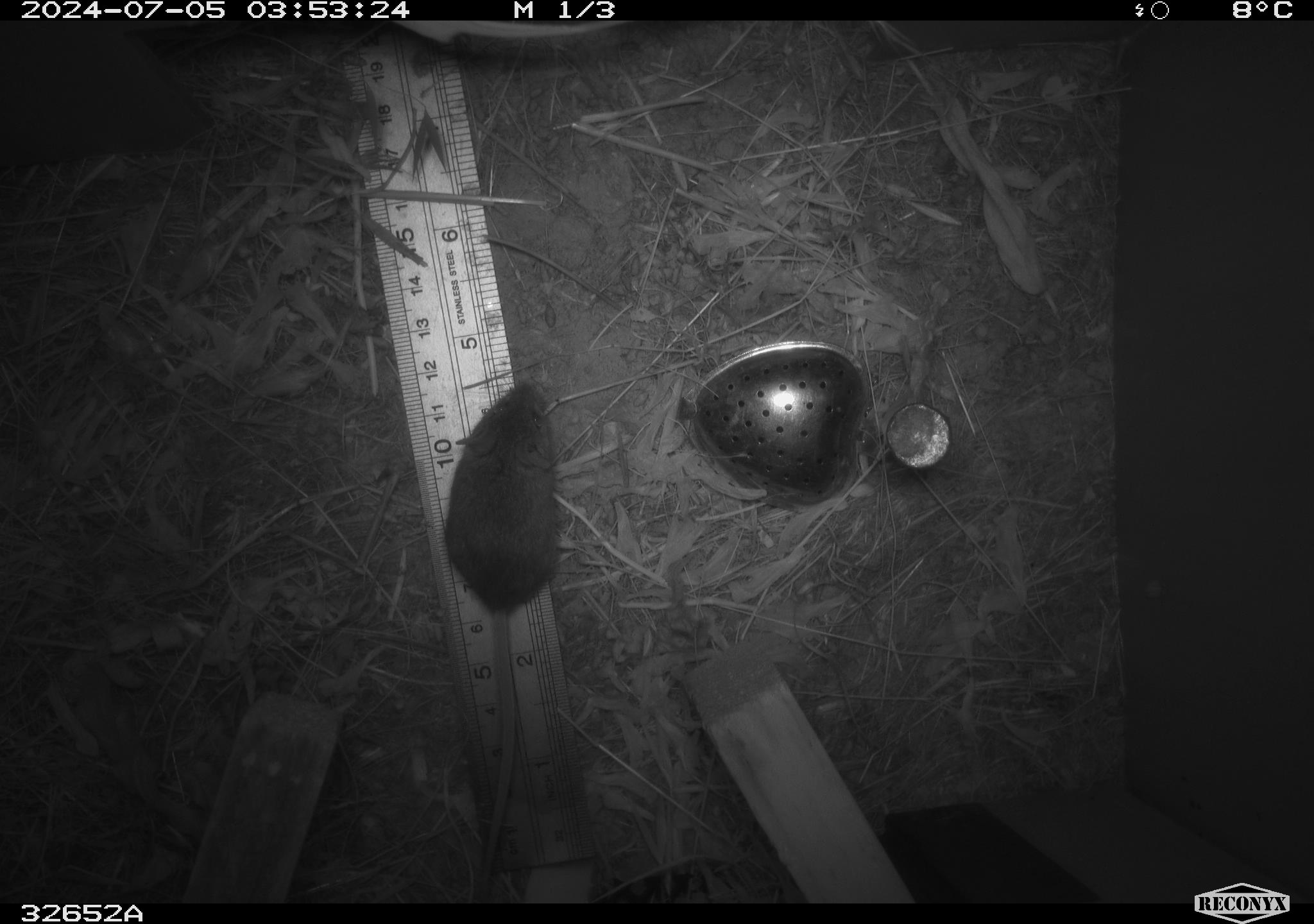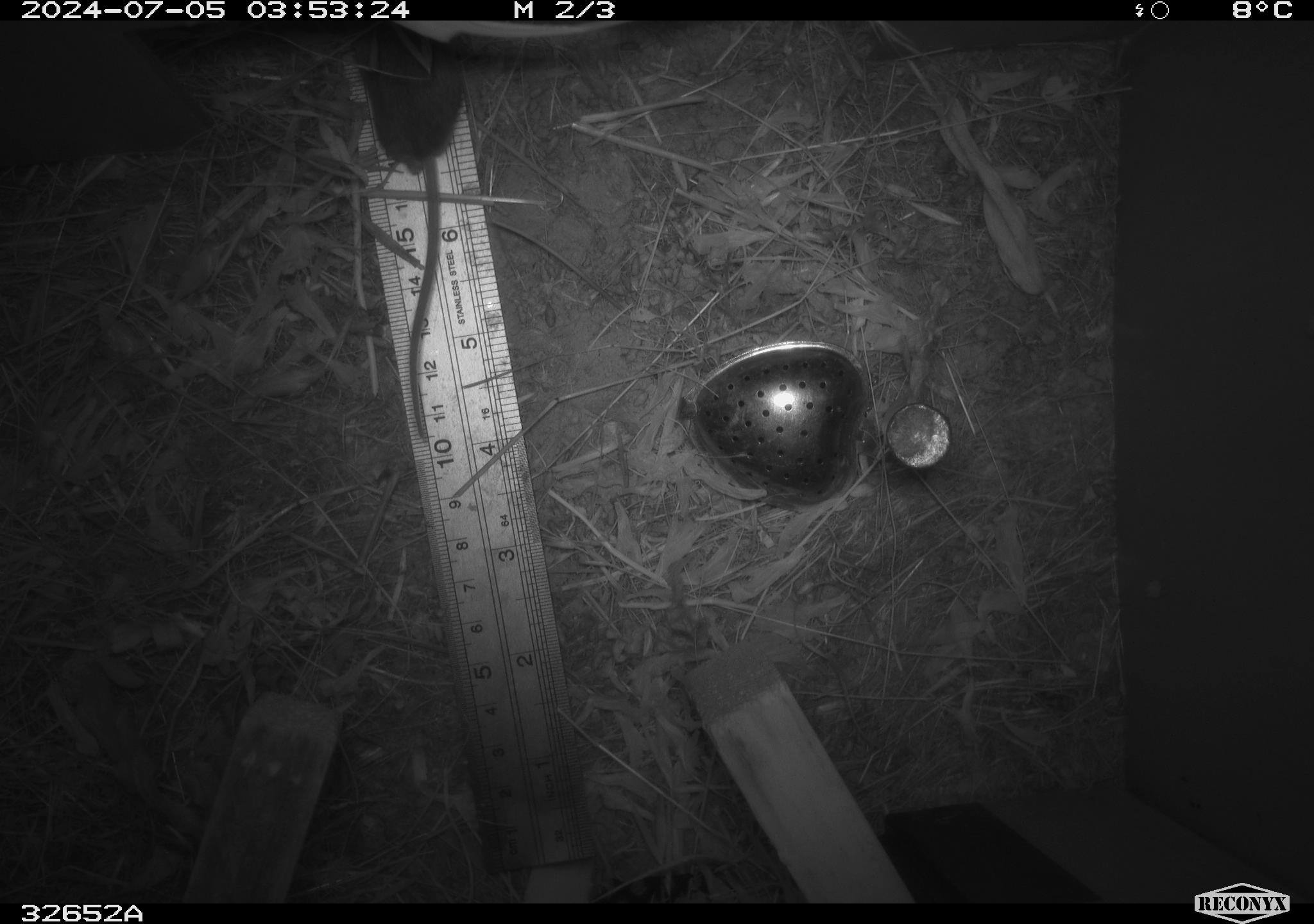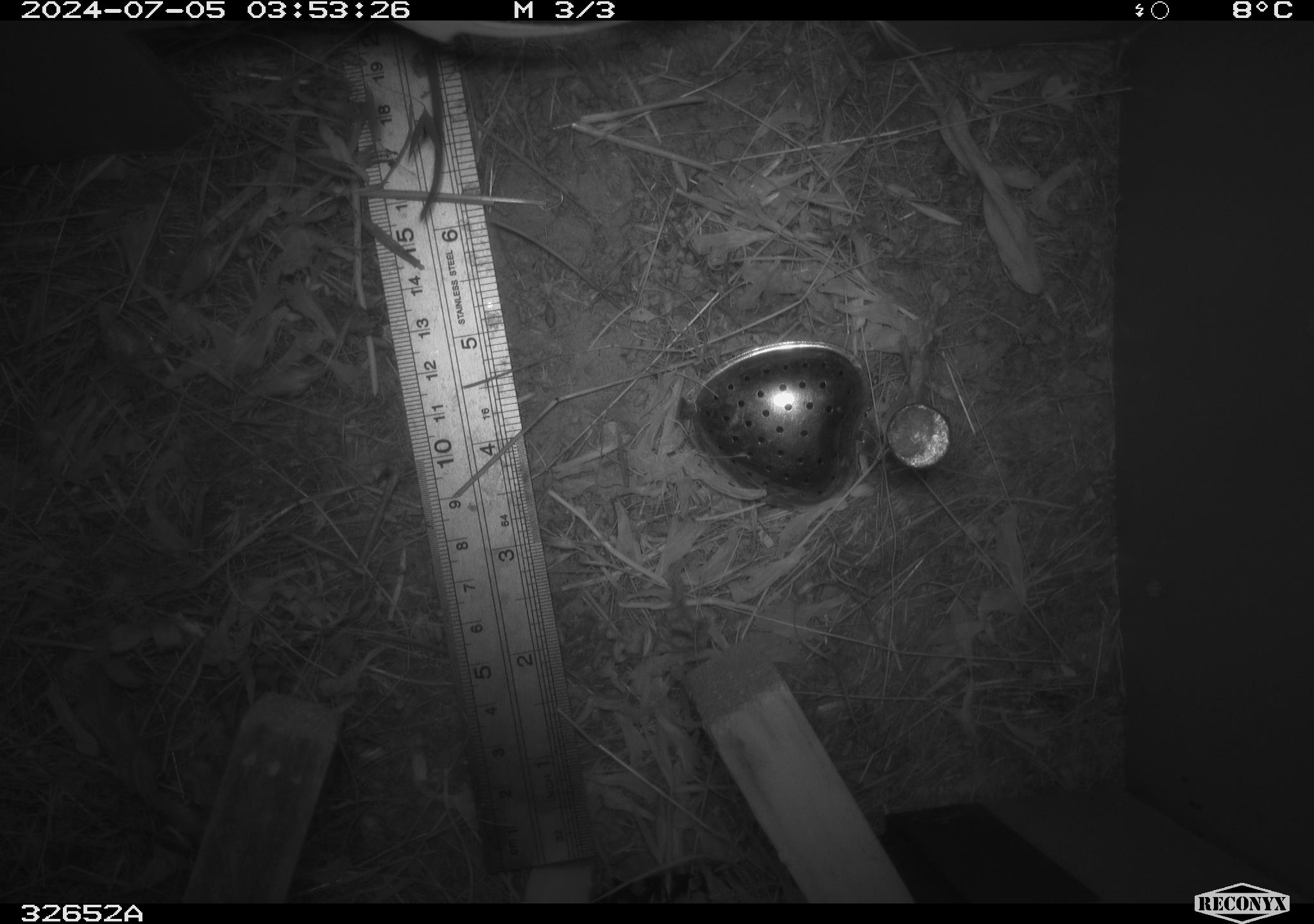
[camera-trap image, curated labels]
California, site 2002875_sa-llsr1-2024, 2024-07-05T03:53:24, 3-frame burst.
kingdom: Animalia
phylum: Chordata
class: Mammalia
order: Rodentia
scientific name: Rodentia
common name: mouse species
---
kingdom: Animalia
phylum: Chordata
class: Mammalia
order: Rodentia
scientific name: Rodentia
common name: rodent